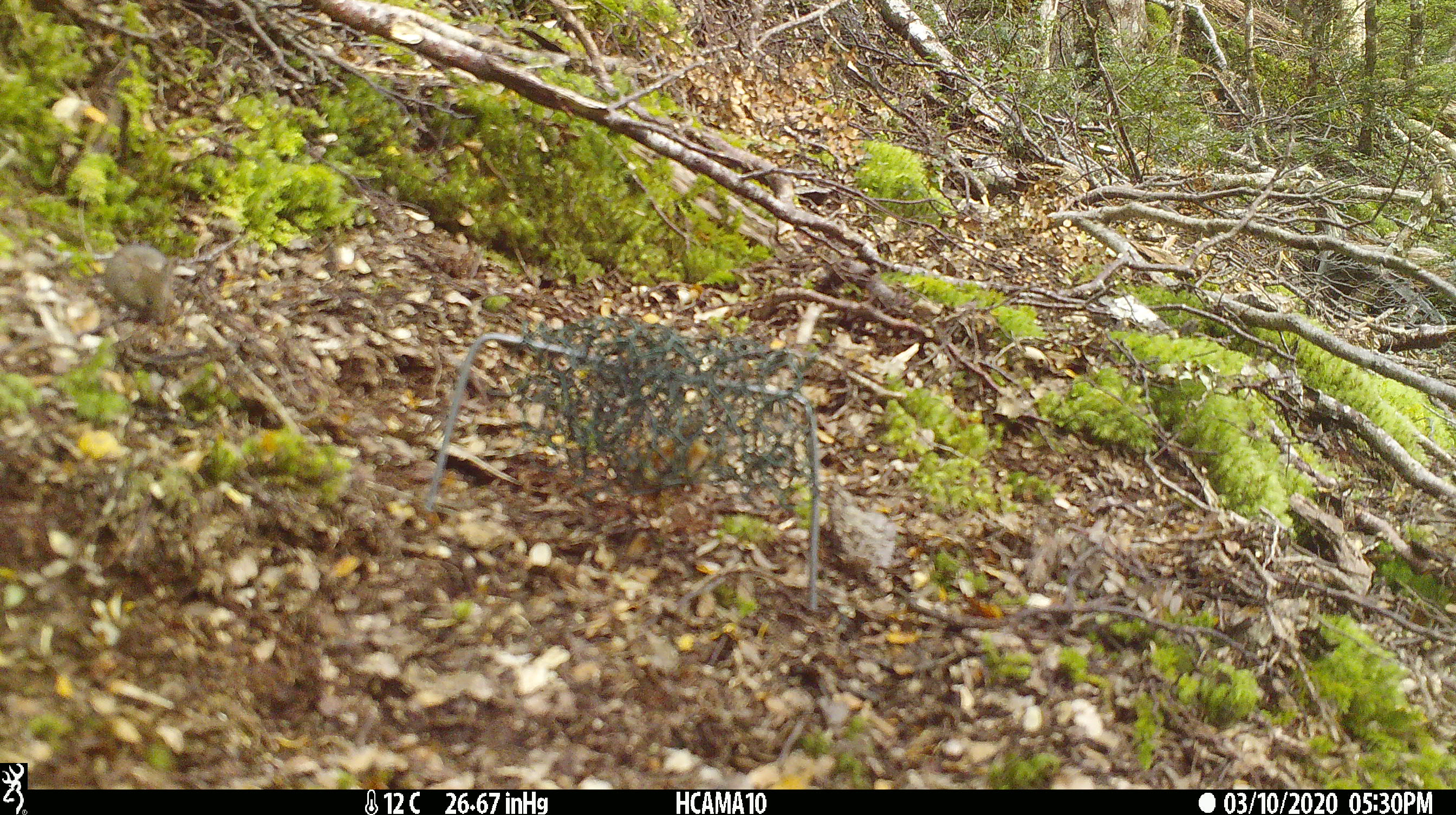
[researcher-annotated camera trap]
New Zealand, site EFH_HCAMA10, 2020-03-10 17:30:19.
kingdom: Animalia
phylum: Chordata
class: Mammalia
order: Rodentia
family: Muridae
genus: Mus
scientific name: Mus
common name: mouse